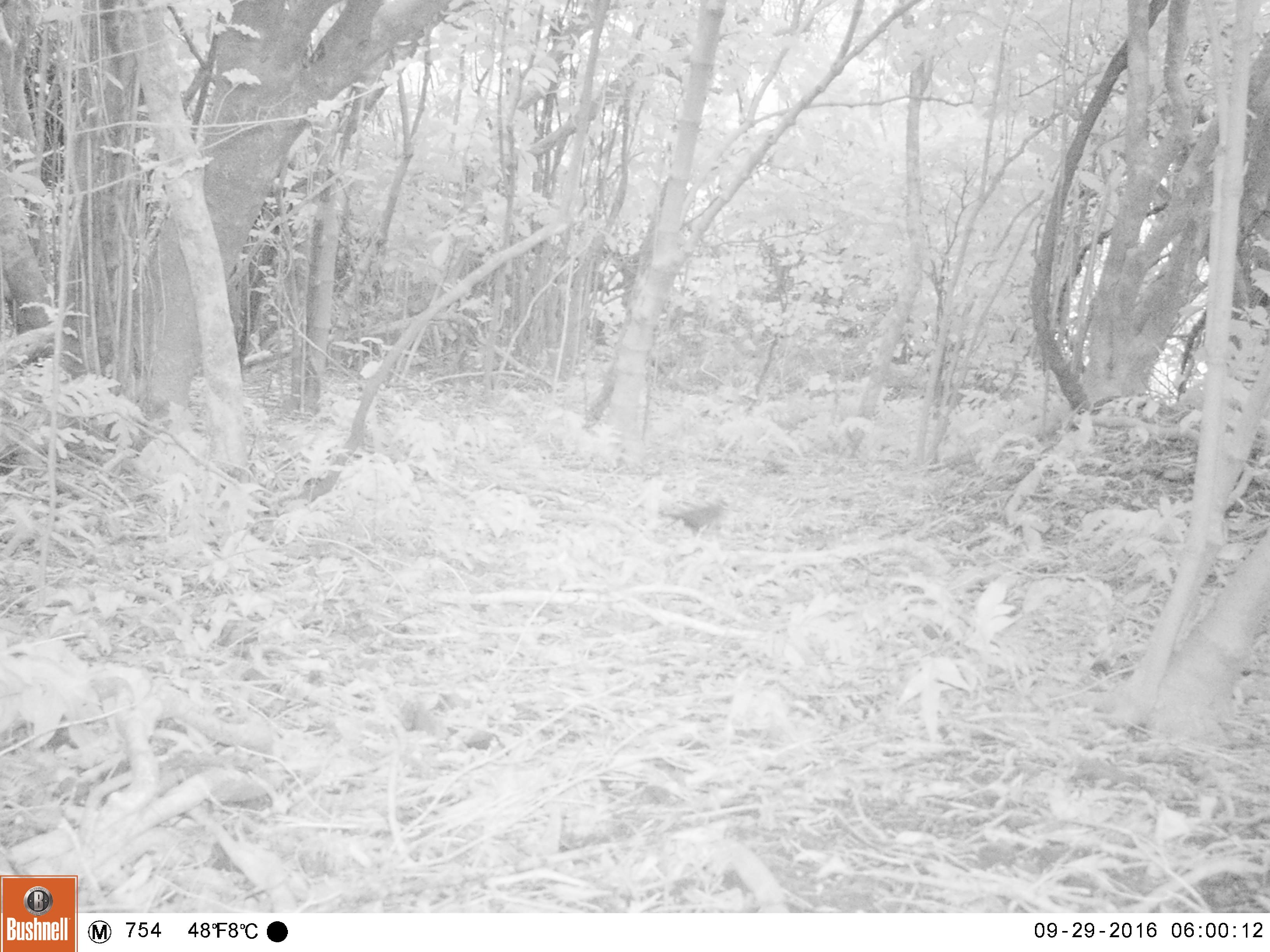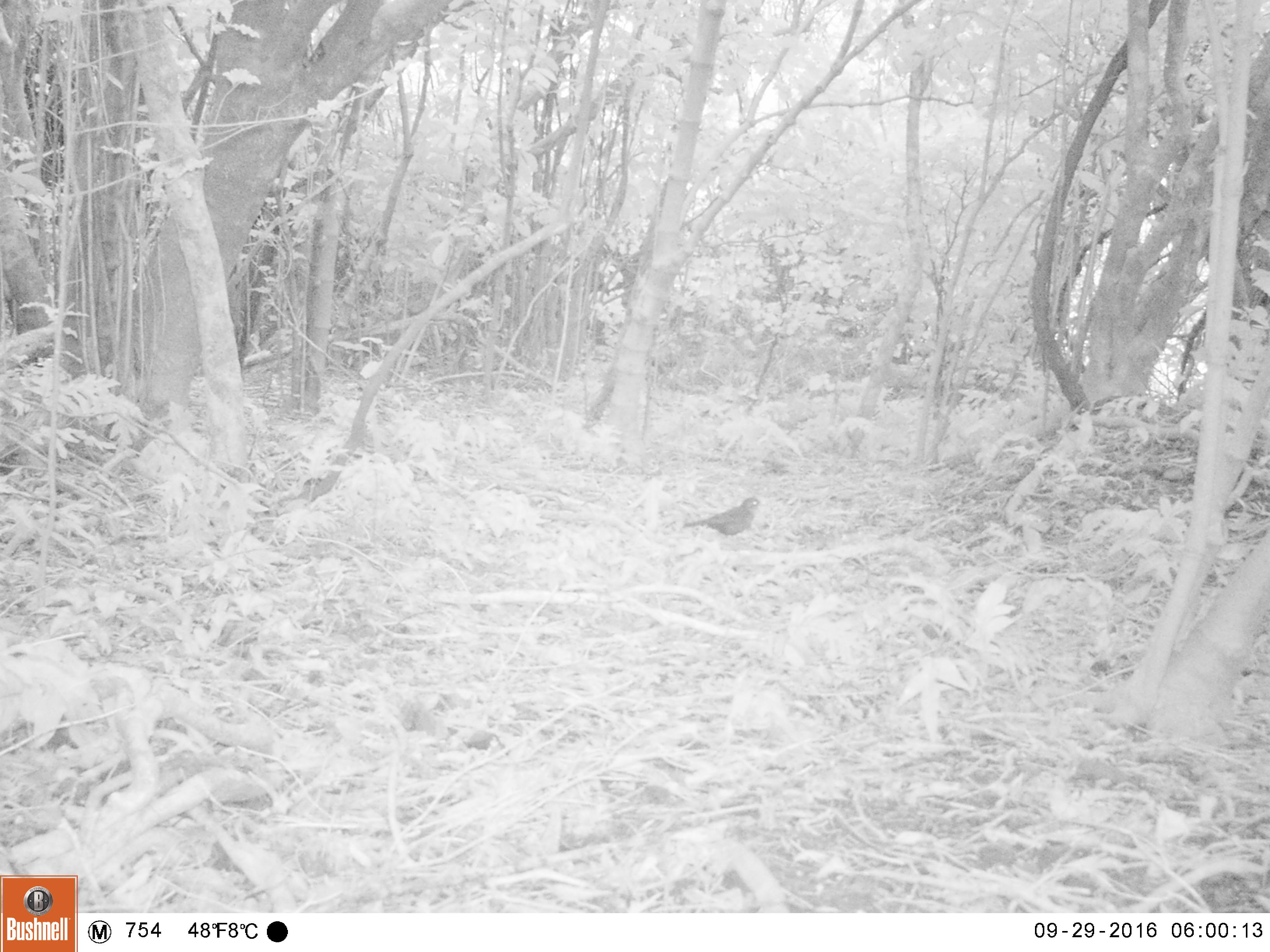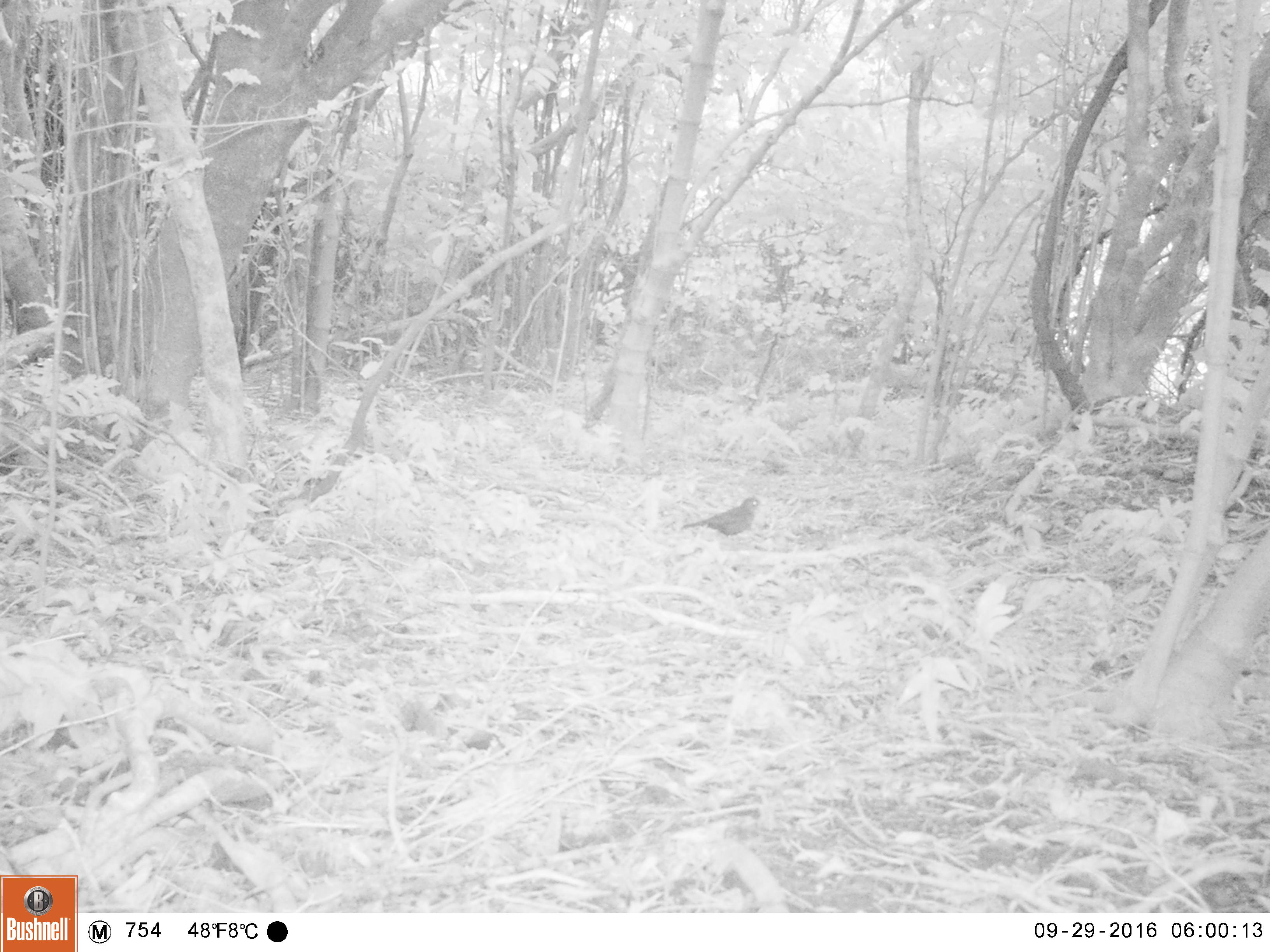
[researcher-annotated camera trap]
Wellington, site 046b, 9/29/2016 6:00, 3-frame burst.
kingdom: Animalia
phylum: Chordata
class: Aves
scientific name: Aves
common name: bird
Bird (Aves).